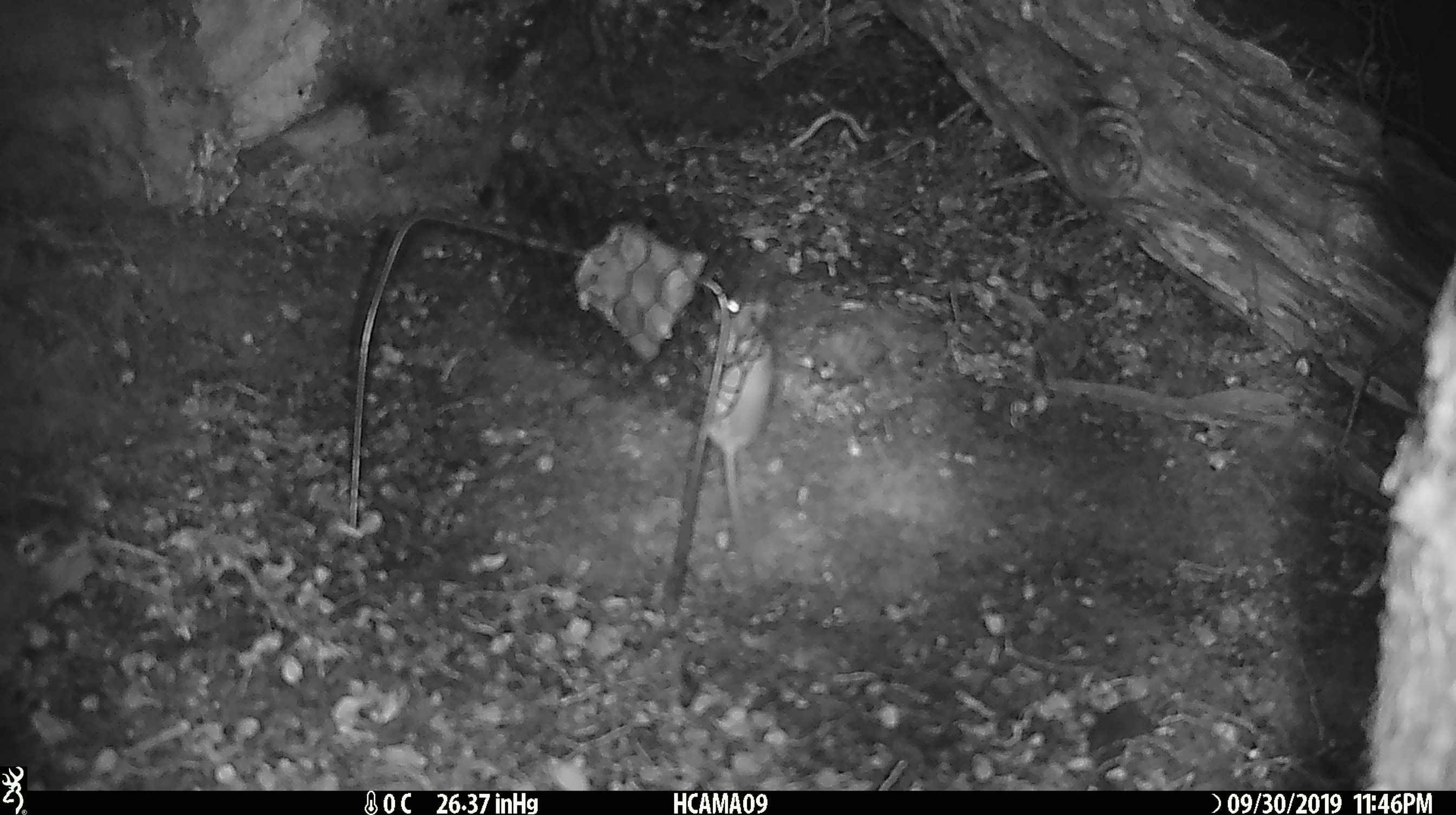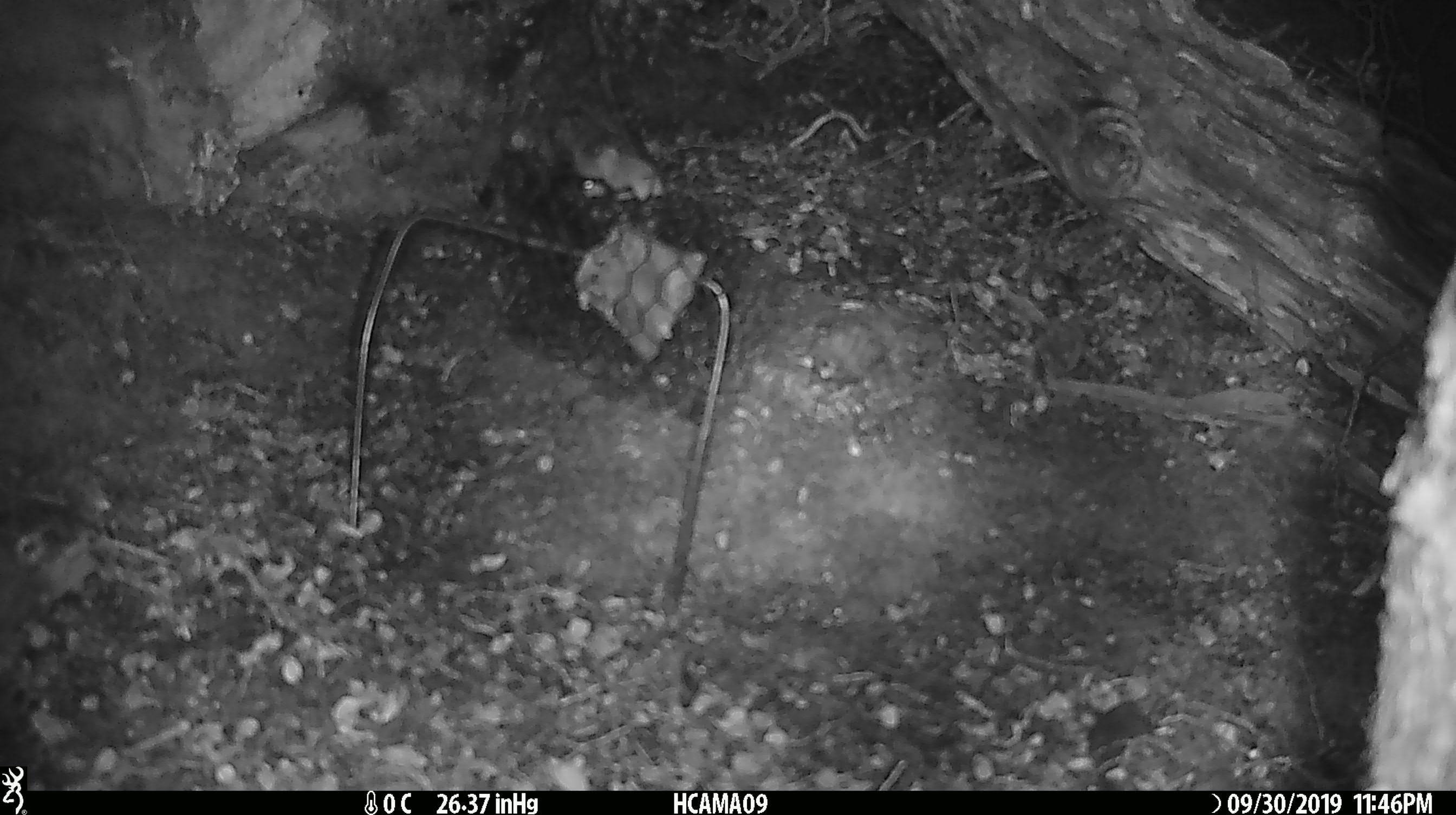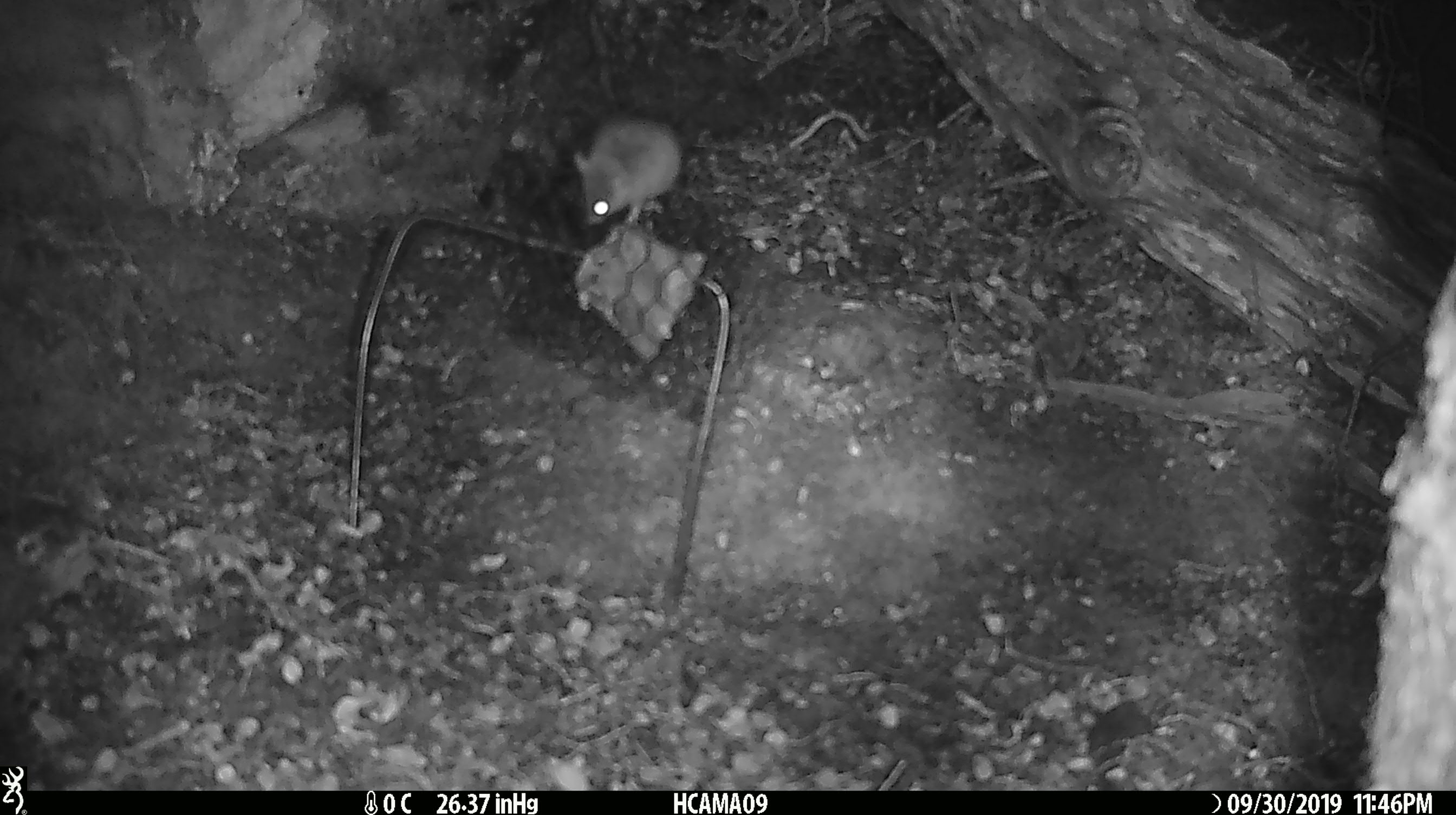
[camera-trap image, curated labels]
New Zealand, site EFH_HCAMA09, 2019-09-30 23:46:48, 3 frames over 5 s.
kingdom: Animalia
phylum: Chordata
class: Mammalia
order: Rodentia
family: Muridae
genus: Mus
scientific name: Mus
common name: mouse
Mouse (Mus).